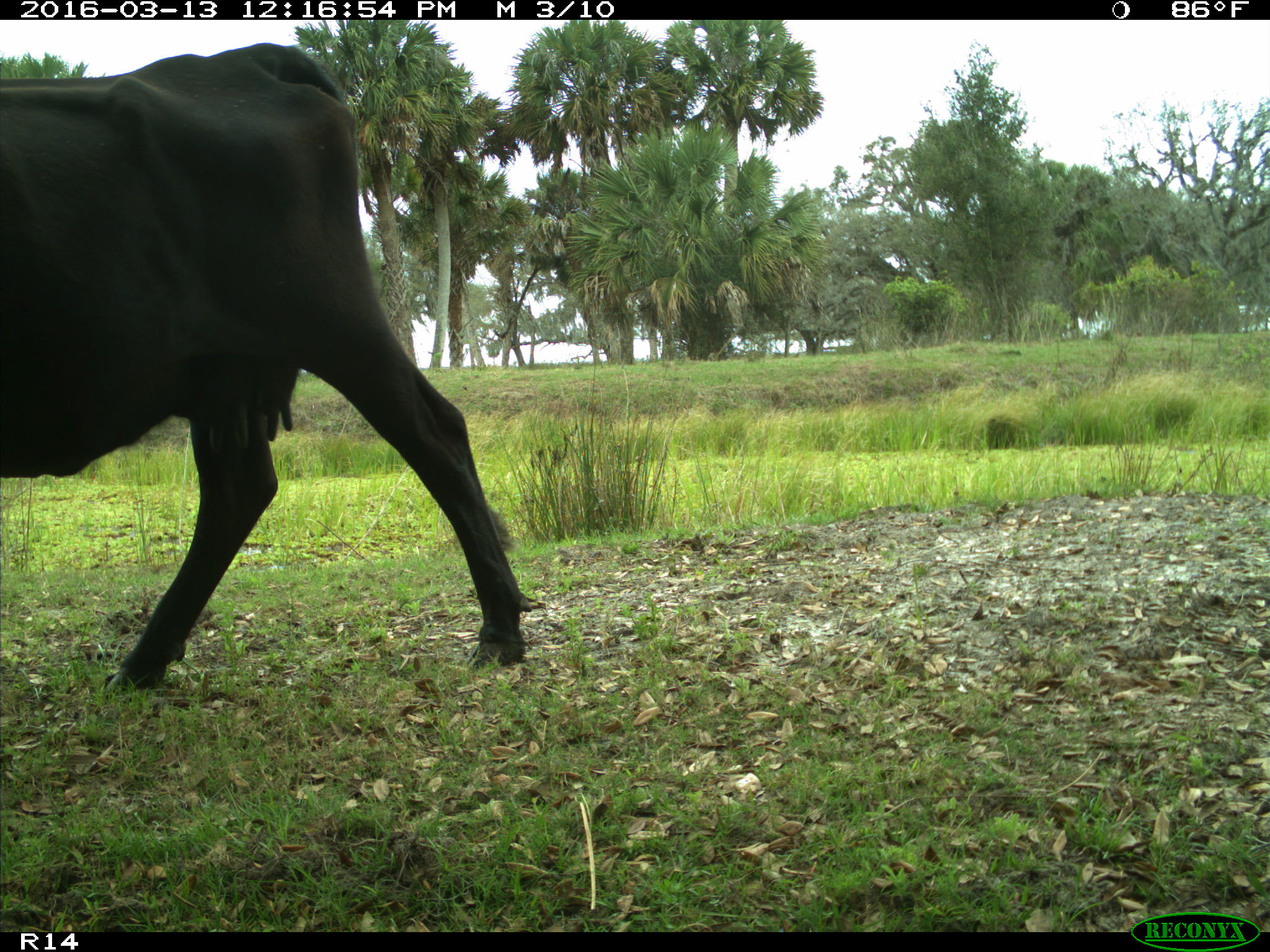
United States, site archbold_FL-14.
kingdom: Animalia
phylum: Chordata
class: Mammalia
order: Artiodactyla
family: Bovidae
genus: Bos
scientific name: Bos taurus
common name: domestic cow